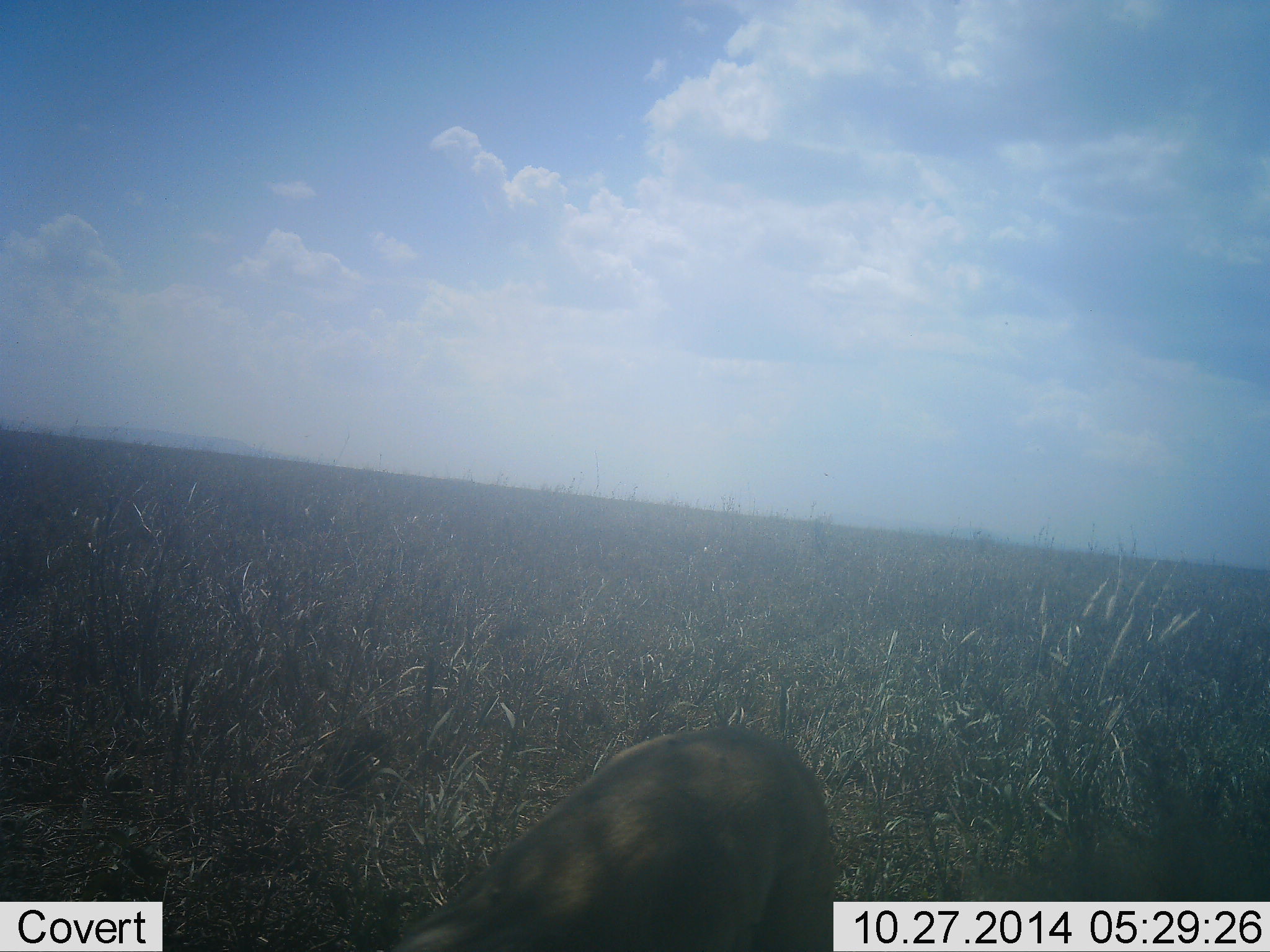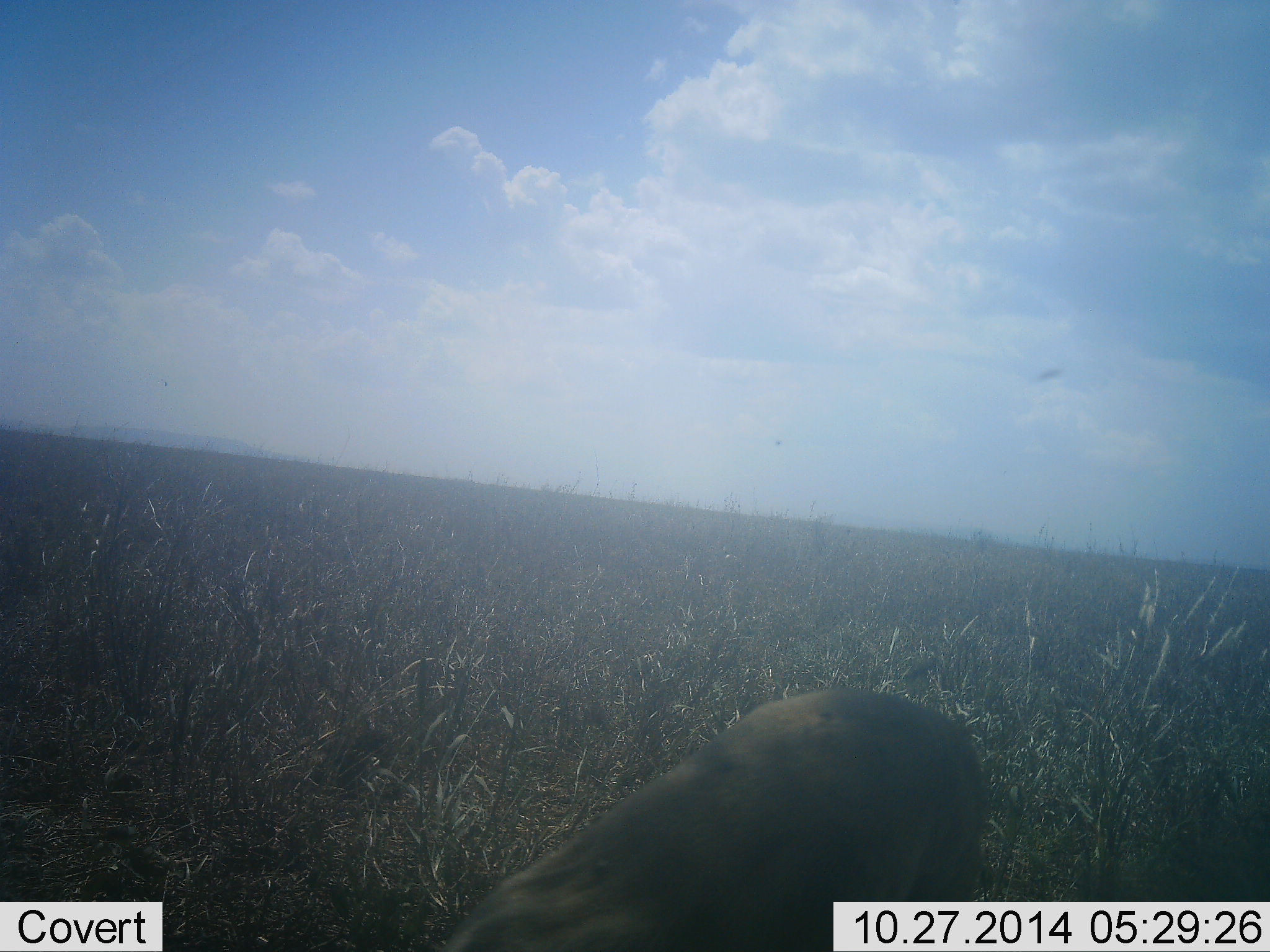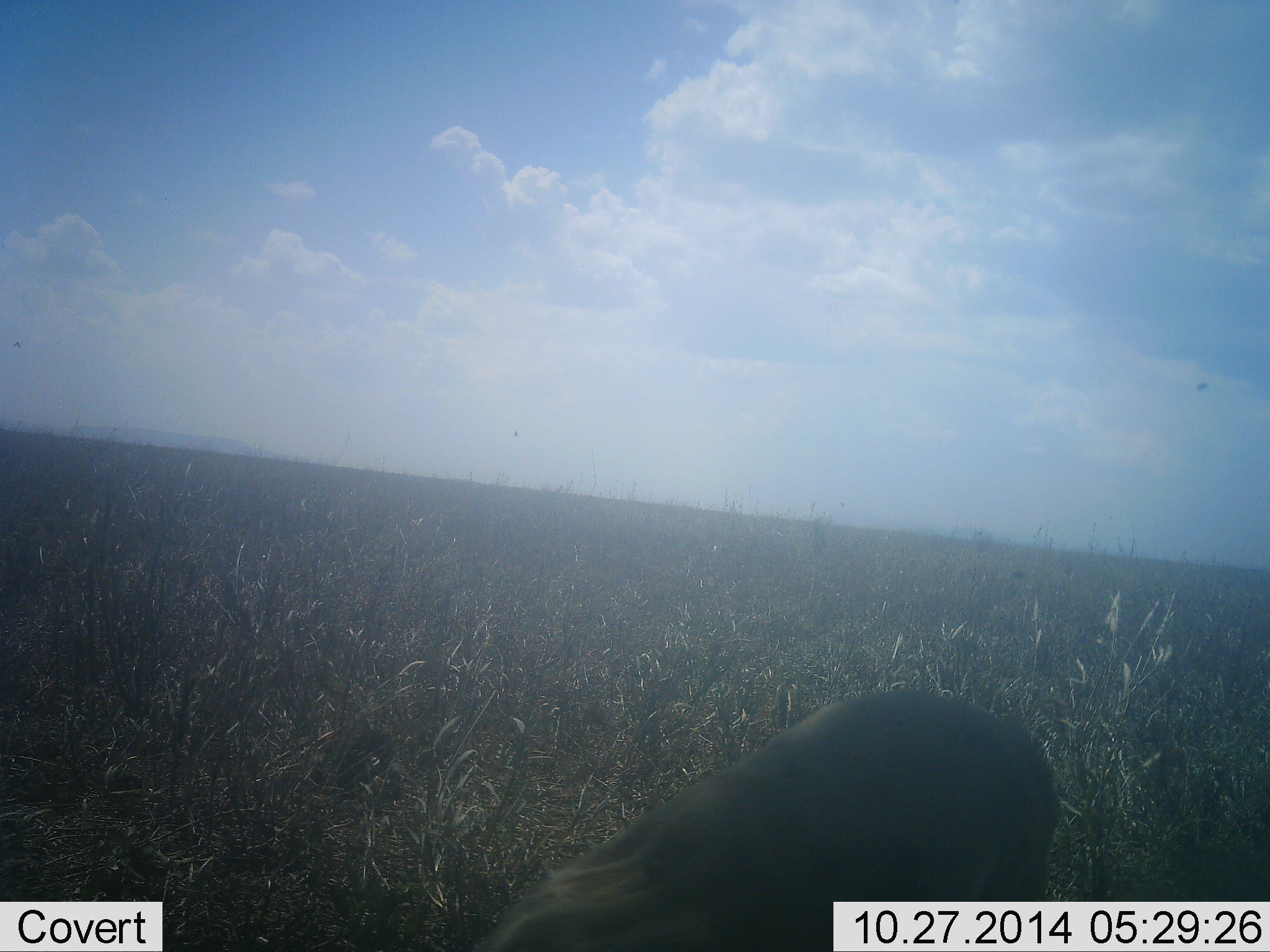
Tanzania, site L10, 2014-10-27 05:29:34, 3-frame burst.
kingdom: Animalia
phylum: Chordata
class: Mammalia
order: Artiodactyla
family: Suidae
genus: Phacochoerus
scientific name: Phacochoerus africanus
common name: warthog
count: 1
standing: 20%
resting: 0%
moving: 80%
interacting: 0%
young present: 0%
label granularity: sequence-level